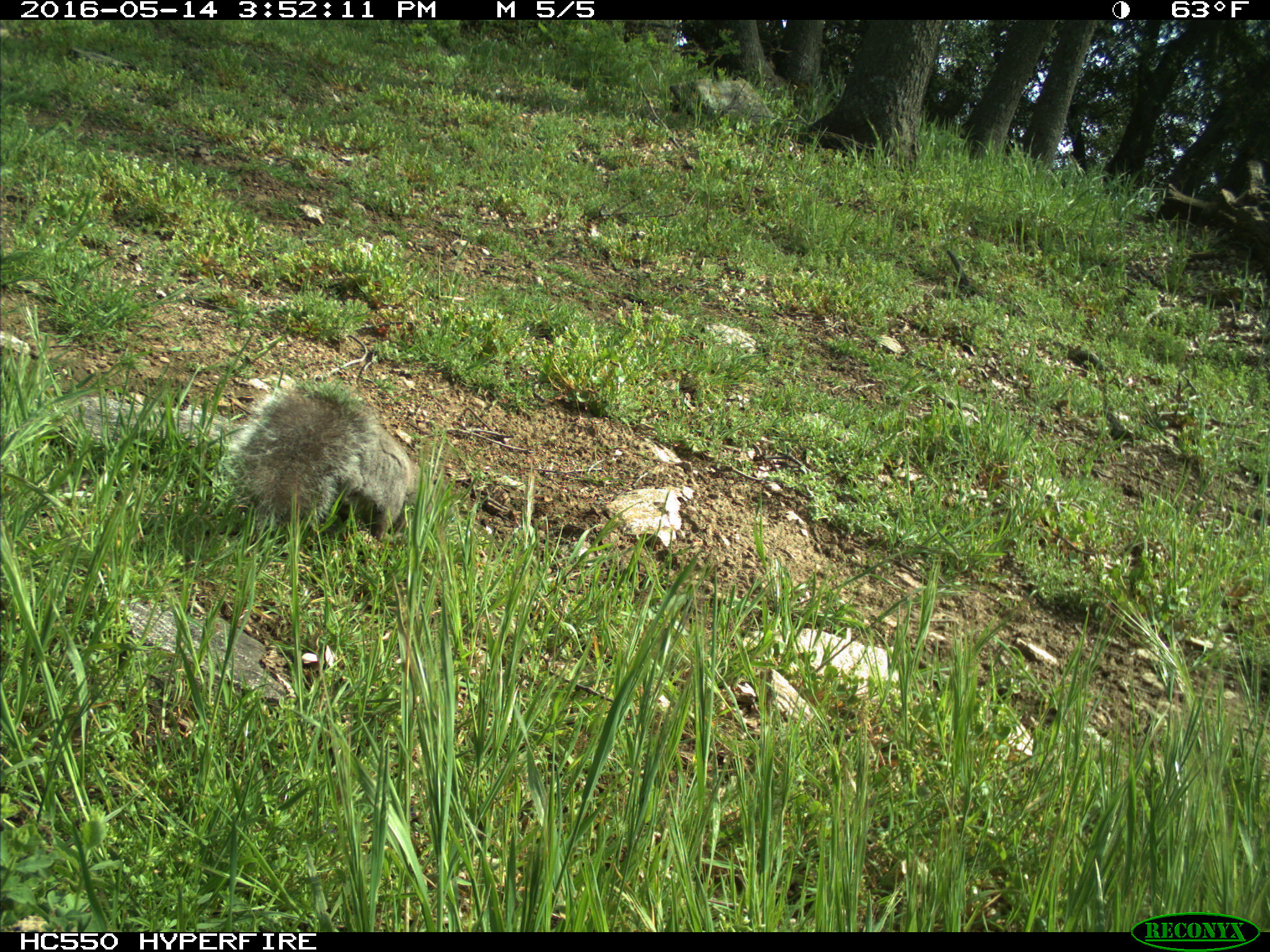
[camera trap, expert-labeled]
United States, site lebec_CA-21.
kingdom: Animalia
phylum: Chordata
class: Mammalia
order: Rodentia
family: Sciuridae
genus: Sciurus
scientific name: Sciurus carolinensis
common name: eastern gray squirrel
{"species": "Sciurus carolinensis (eastern gray squirrel)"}